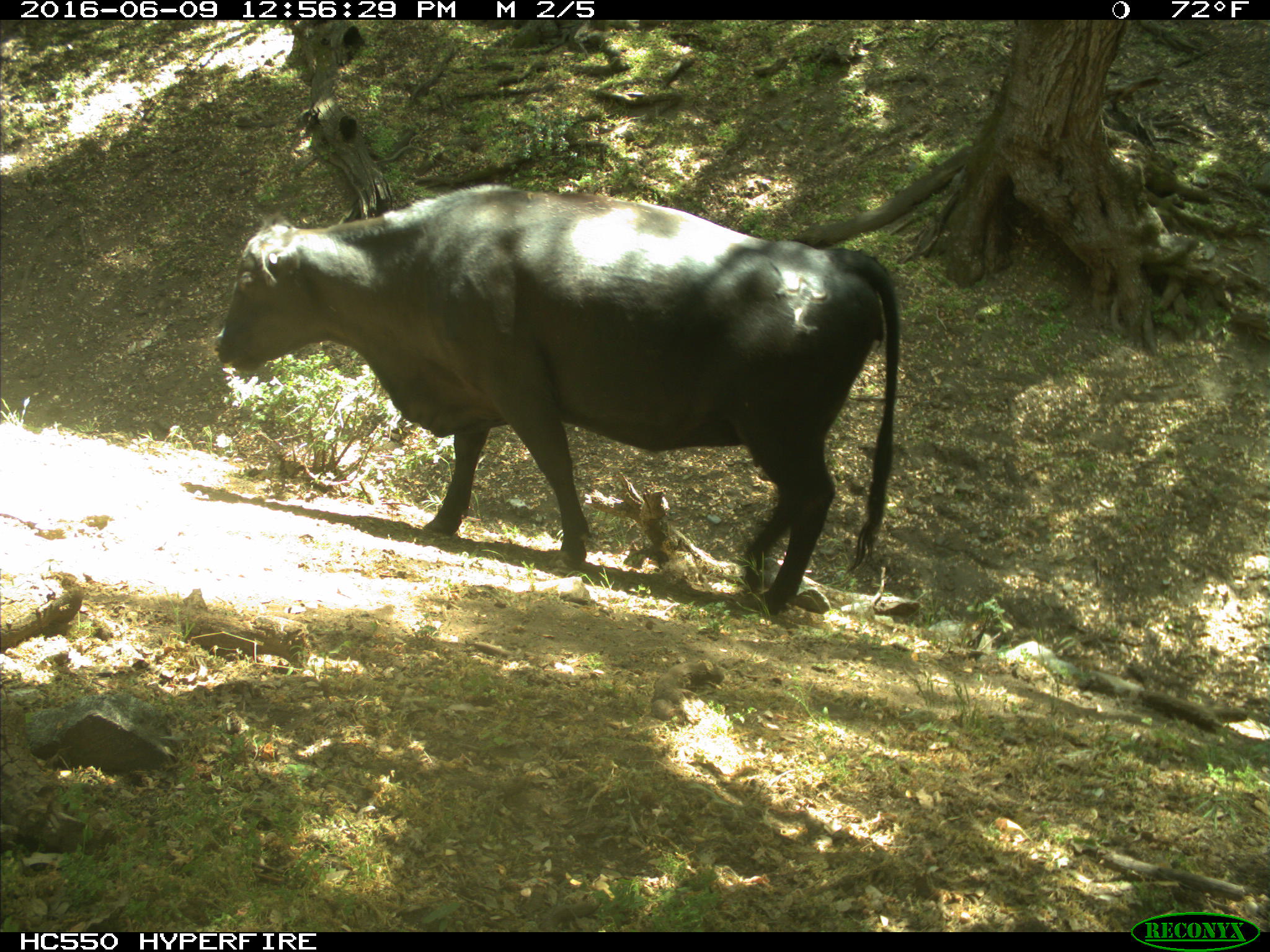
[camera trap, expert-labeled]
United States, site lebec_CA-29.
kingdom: Animalia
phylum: Chordata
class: Mammalia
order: Artiodactyla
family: Bovidae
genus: Bos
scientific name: Bos taurus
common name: domestic cow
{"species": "Bos taurus (domestic cow)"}